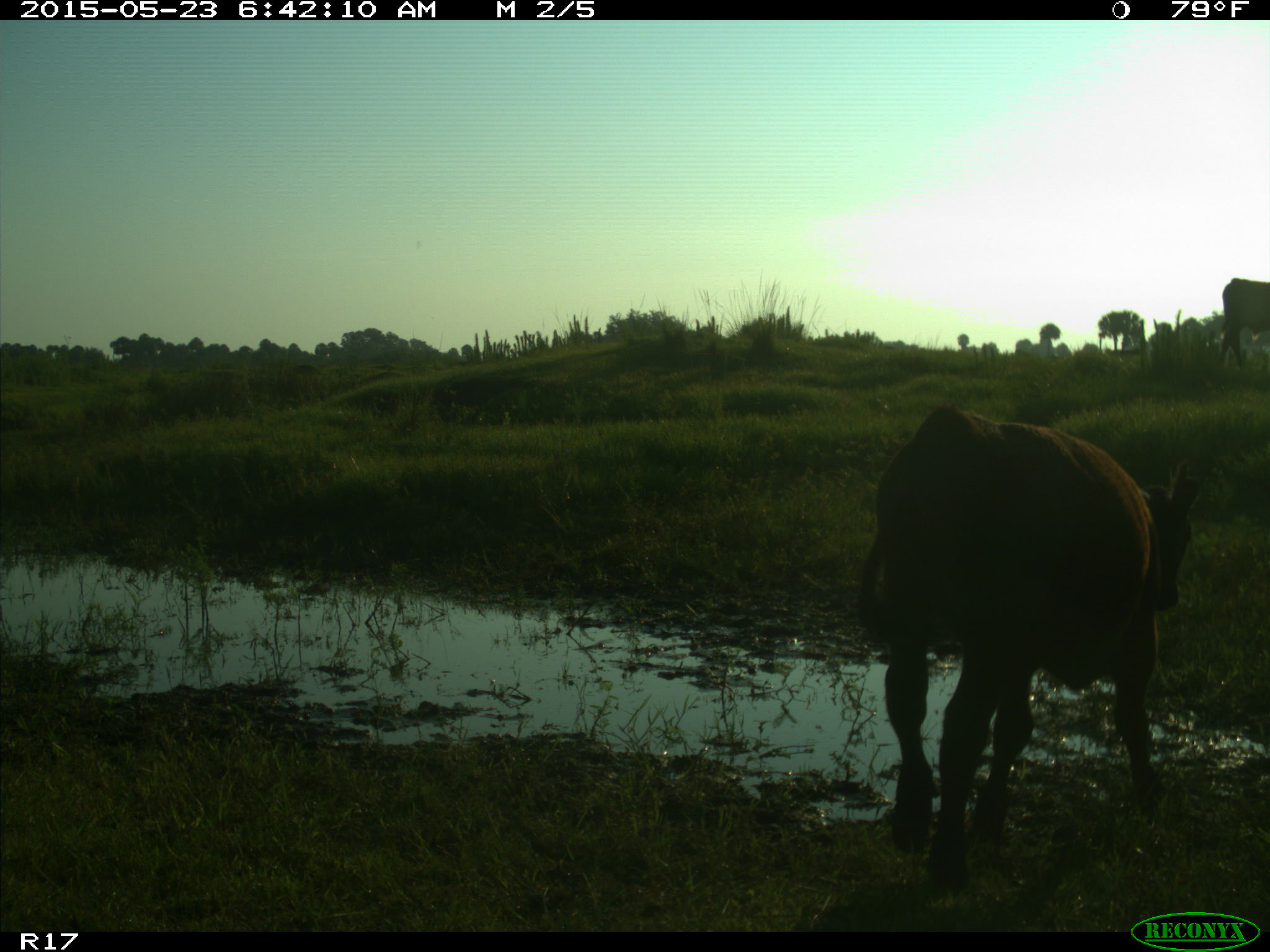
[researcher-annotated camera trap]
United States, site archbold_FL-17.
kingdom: Animalia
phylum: Chordata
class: Mammalia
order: Artiodactyla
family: Bovidae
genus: Bos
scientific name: Bos taurus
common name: domestic cow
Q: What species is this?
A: Bos taurus (domestic cow).